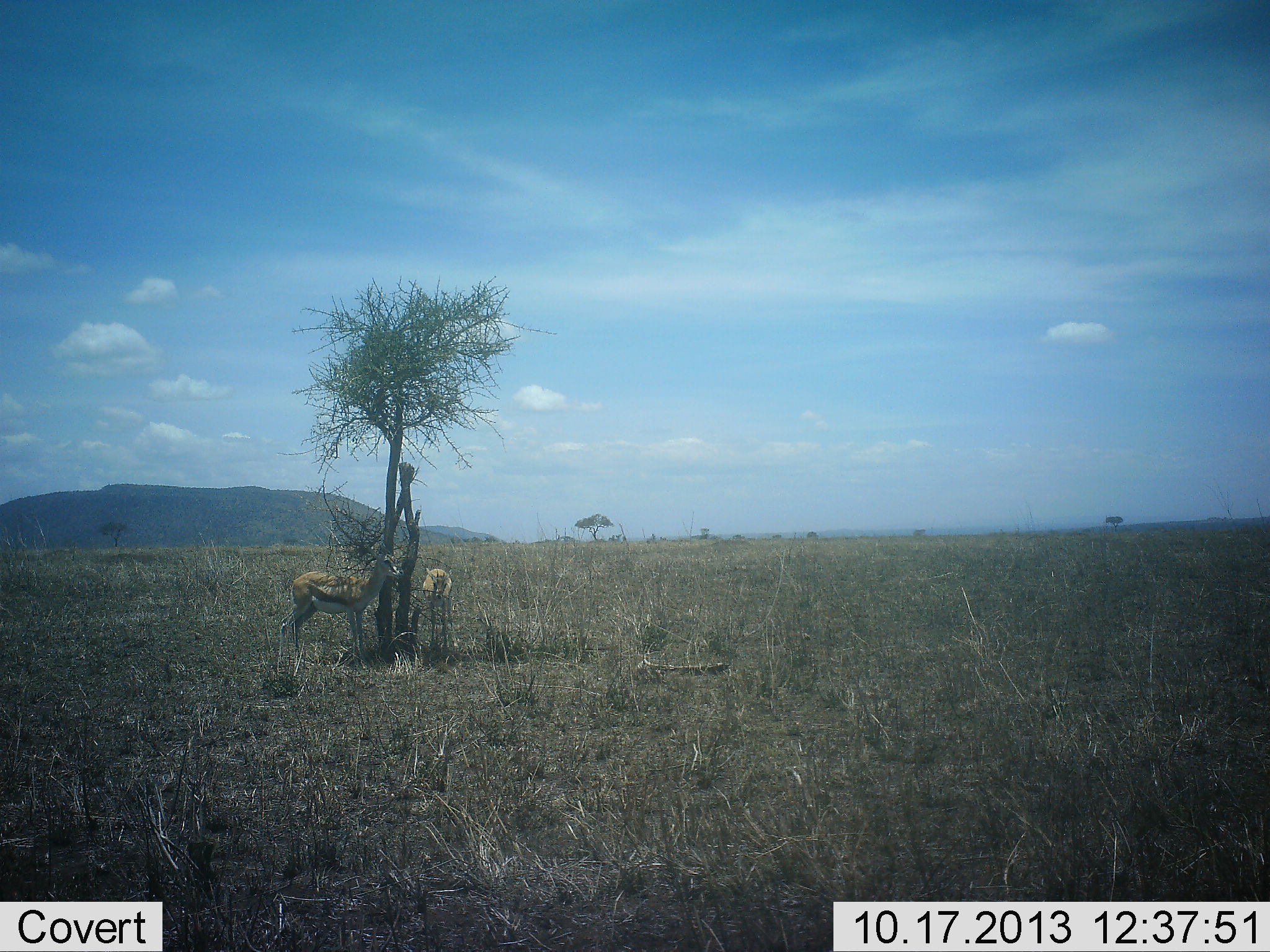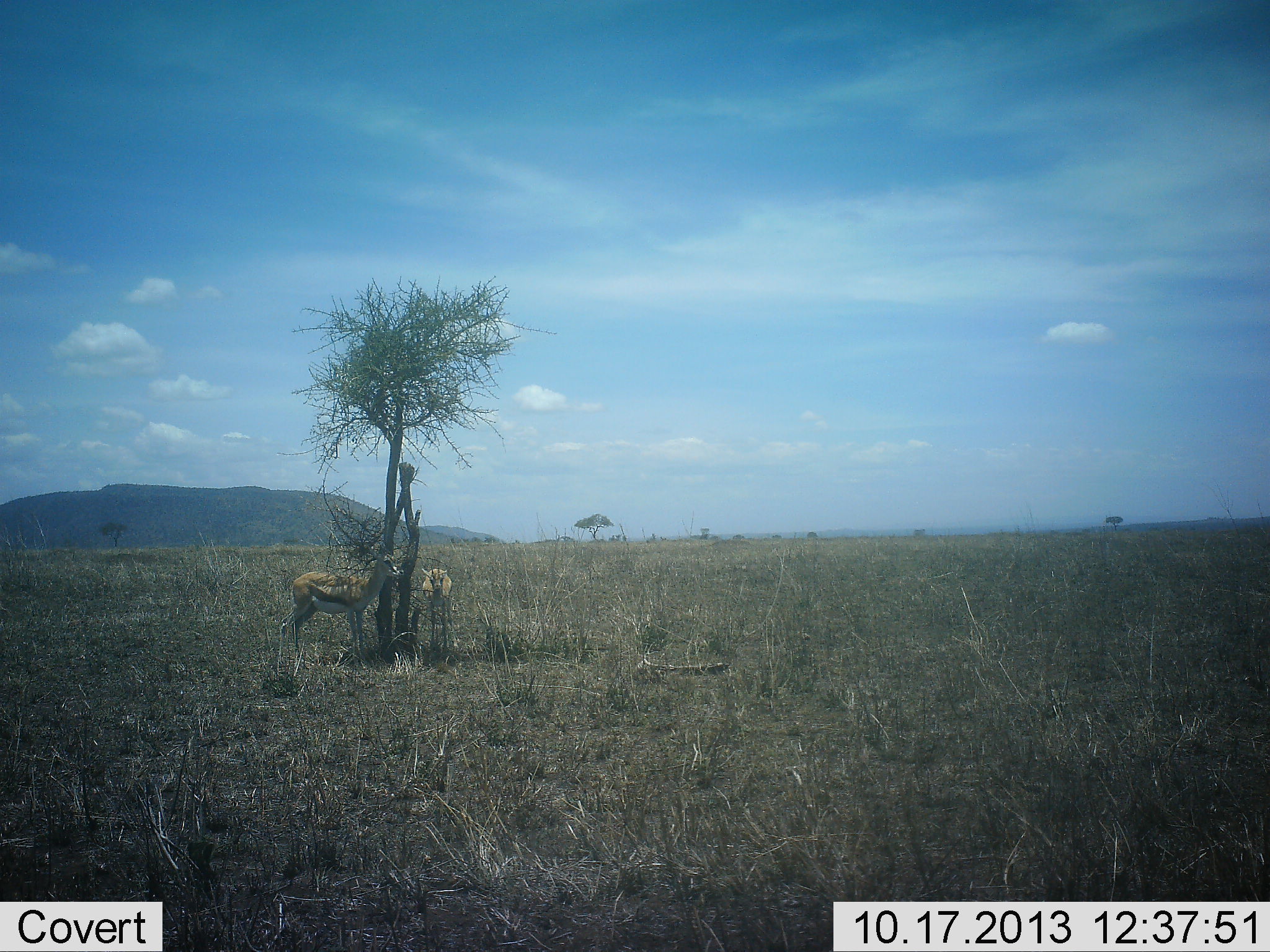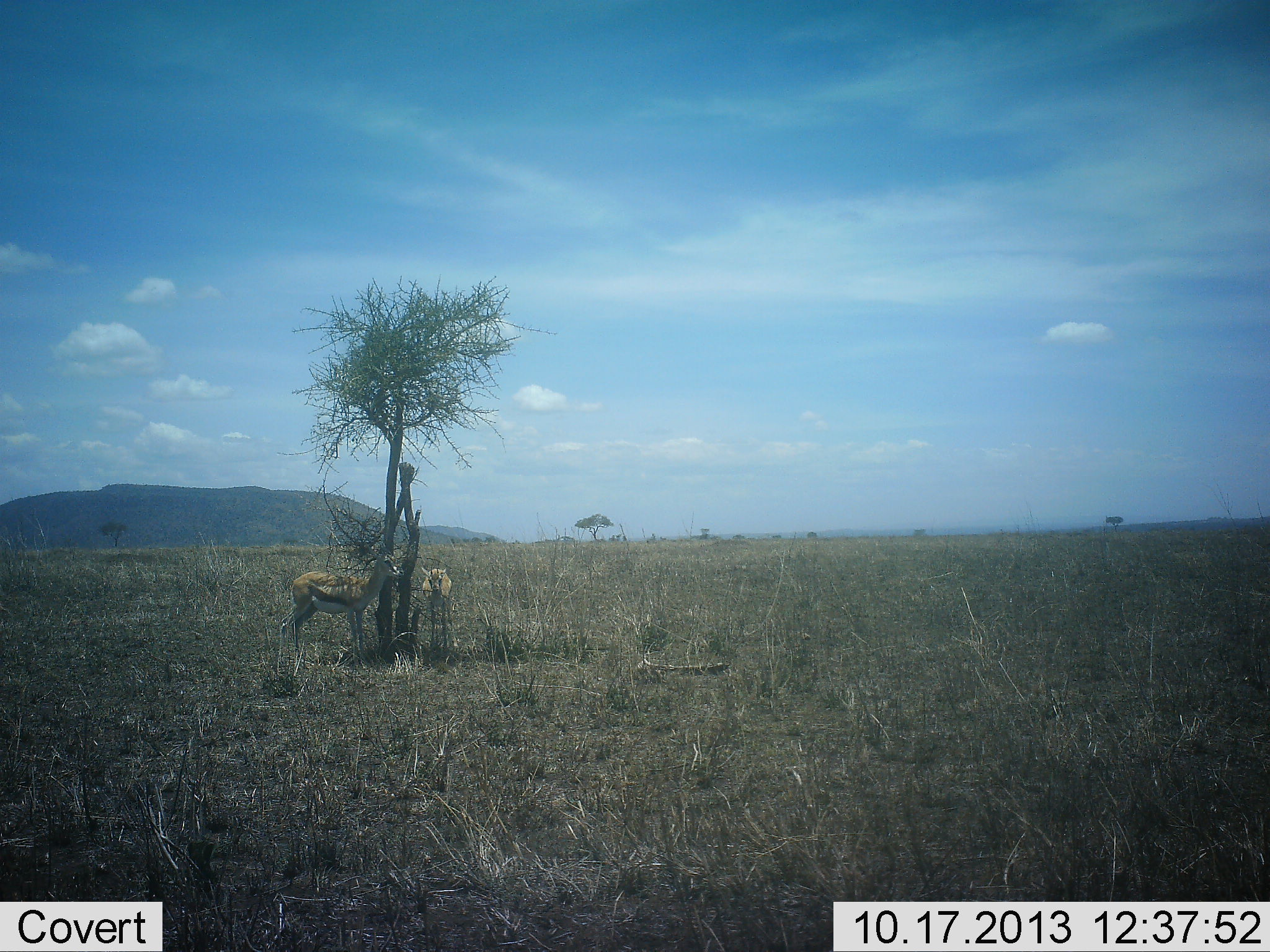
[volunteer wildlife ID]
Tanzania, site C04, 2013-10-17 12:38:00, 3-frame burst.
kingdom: Animalia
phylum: Chordata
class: Mammalia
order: Artiodactyla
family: Bovidae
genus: Eudorcas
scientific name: Eudorcas thomsonii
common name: thomson's gazelle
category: gazellethomsons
Gazellethomsons (thomson's gazelle) (Eudorcas thomsonii), count 2. Behavior (volunteer vote fractions): standing 90%, resting 20%, moving 0%, interacting 0%. Young present (vote fraction): 0%. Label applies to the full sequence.